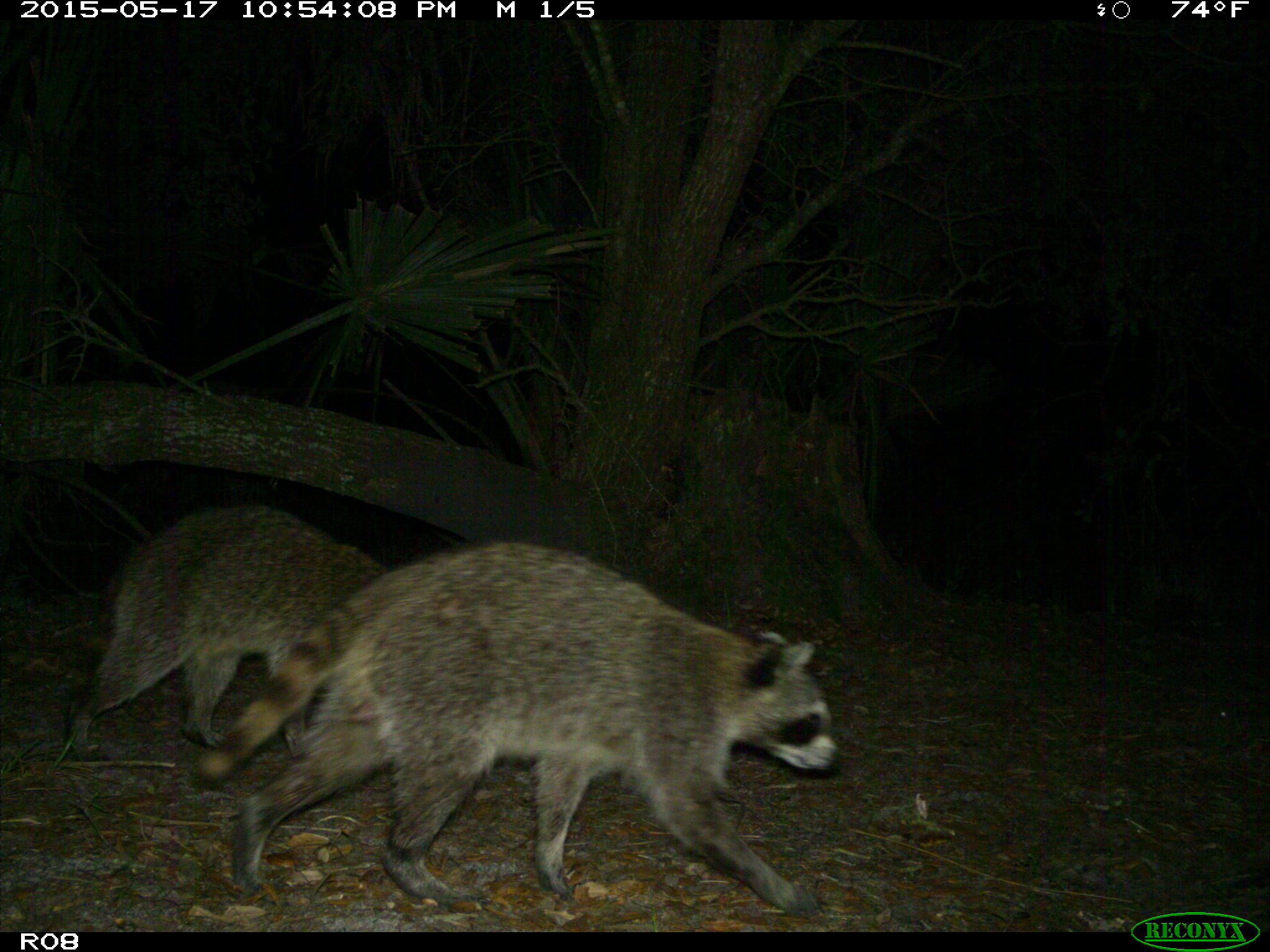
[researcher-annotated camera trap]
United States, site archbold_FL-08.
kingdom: Animalia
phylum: Chordata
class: Mammalia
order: Carnivora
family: Procyonidae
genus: Procyon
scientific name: Procyon lotor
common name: common raccoon